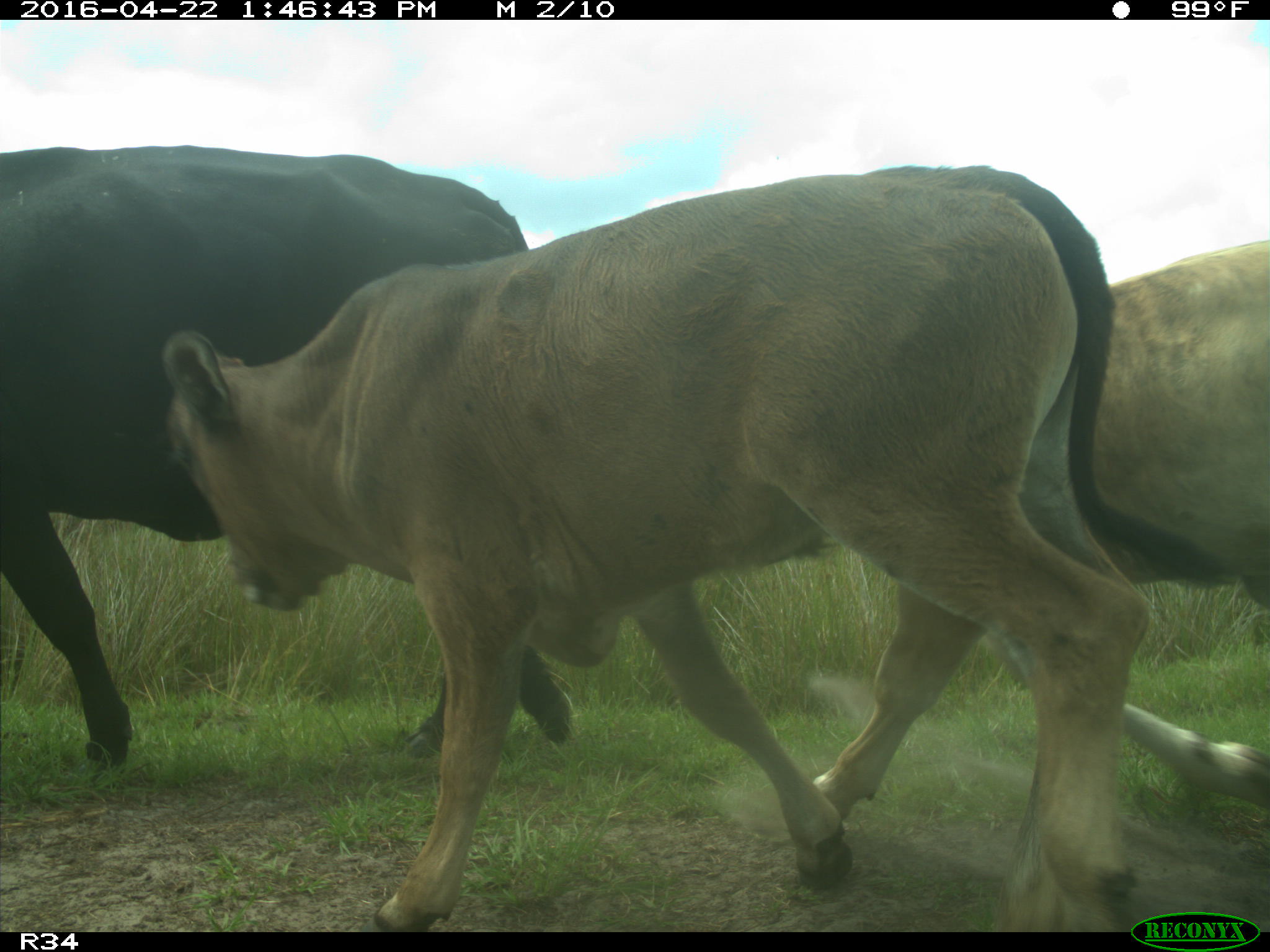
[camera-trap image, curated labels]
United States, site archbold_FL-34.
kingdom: Animalia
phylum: Chordata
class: Mammalia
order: Artiodactyla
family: Bovidae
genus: Bos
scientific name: Bos taurus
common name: domestic cow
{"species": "Bos taurus (domestic cow)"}